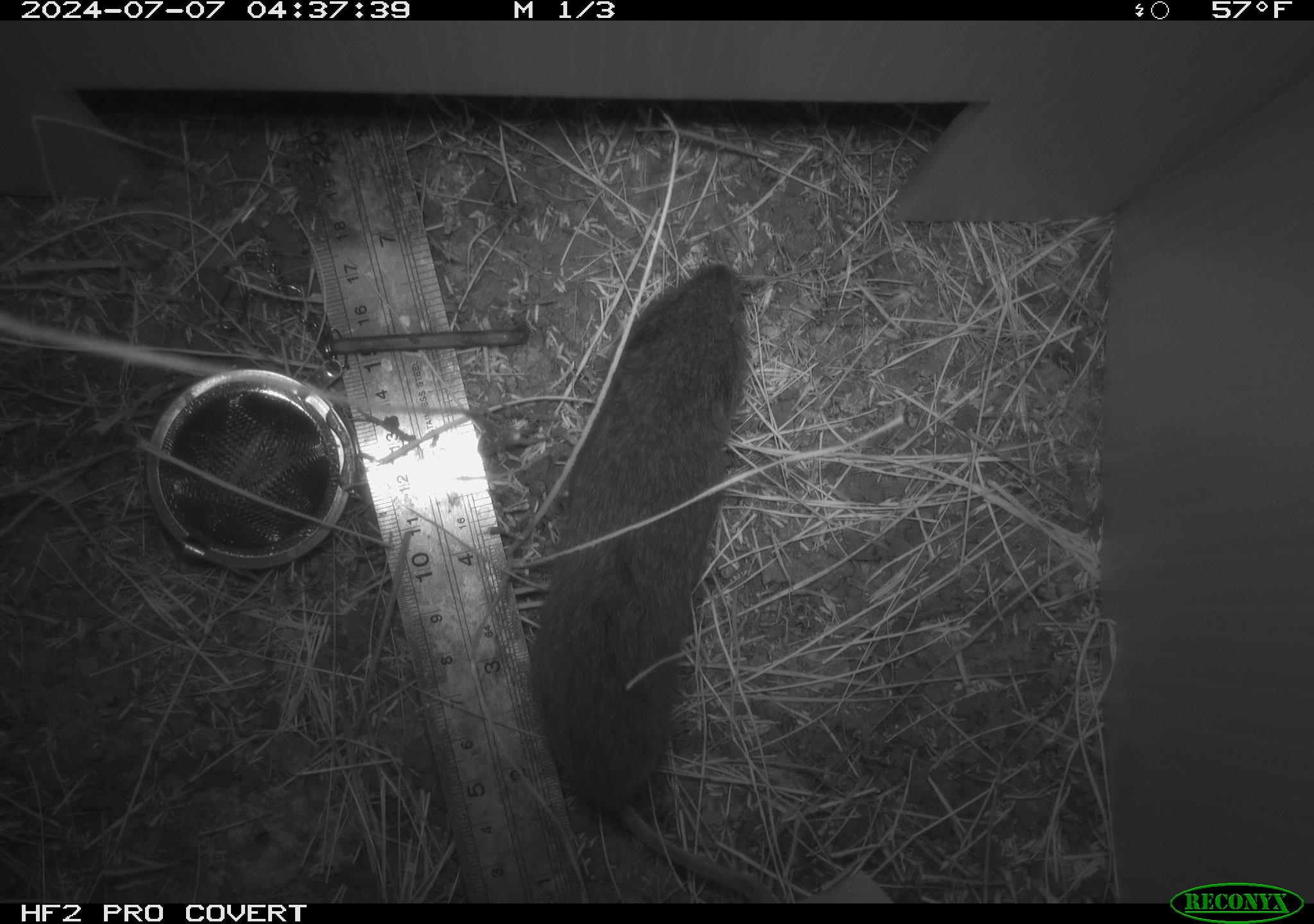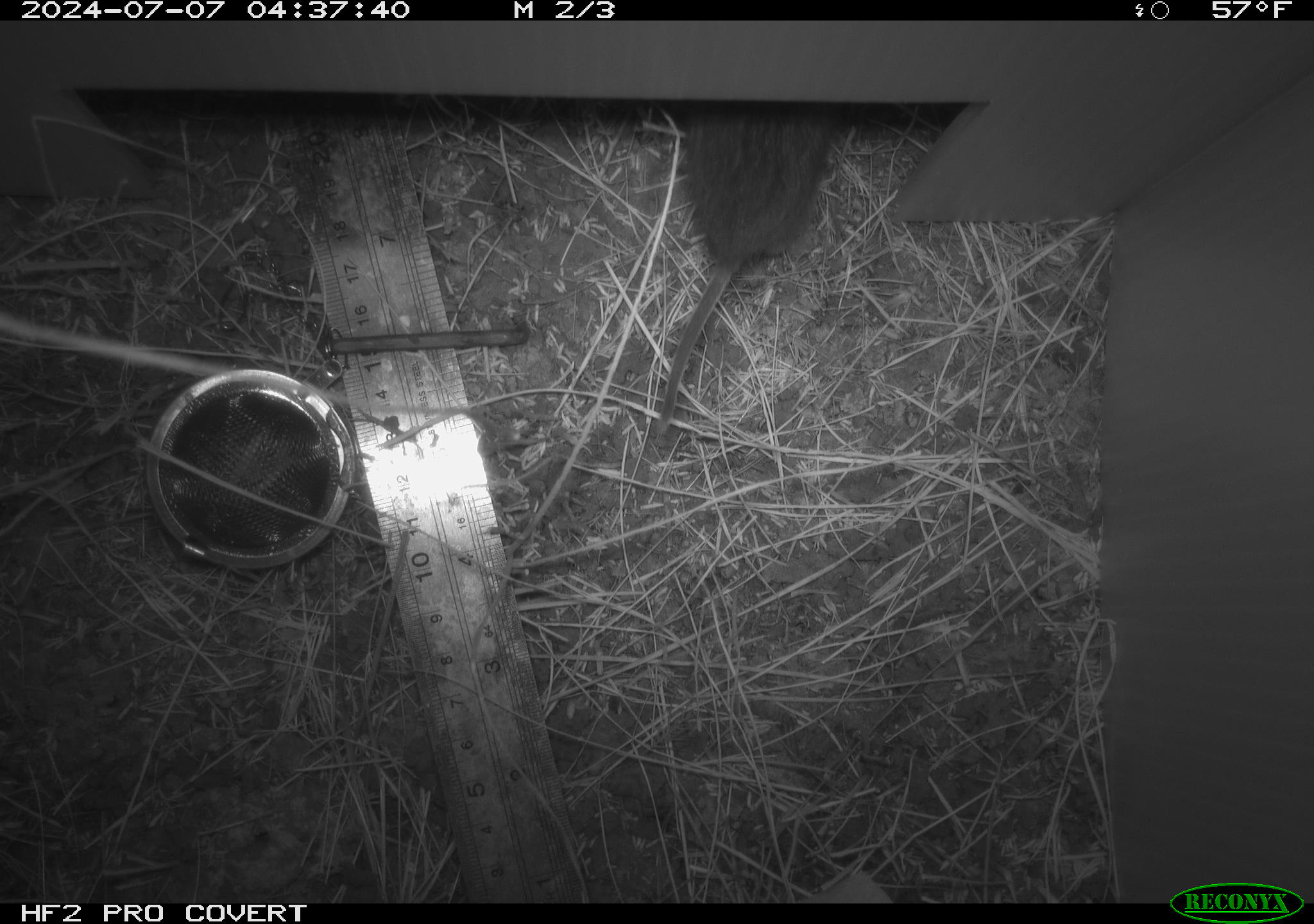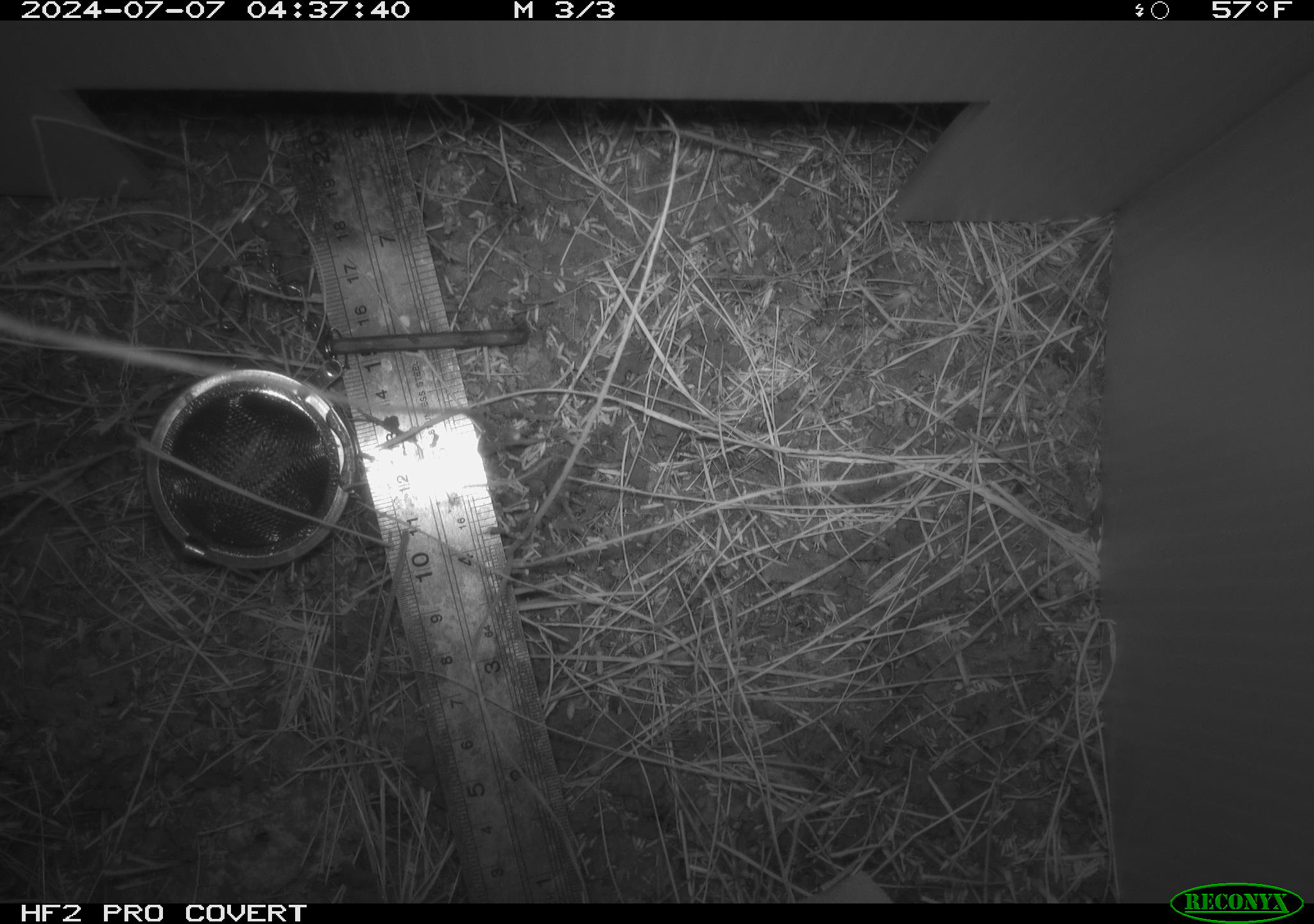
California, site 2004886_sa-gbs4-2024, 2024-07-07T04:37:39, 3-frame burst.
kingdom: Animalia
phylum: Chordata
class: Mammalia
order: Rodentia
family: Cricetidae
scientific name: Arvicolinae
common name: voles, lemmings, and muskrats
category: arvicolinae subfamily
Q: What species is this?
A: Arvicolinae subfamily (voles, lemmings, and muskrats) (Arvicolinae).